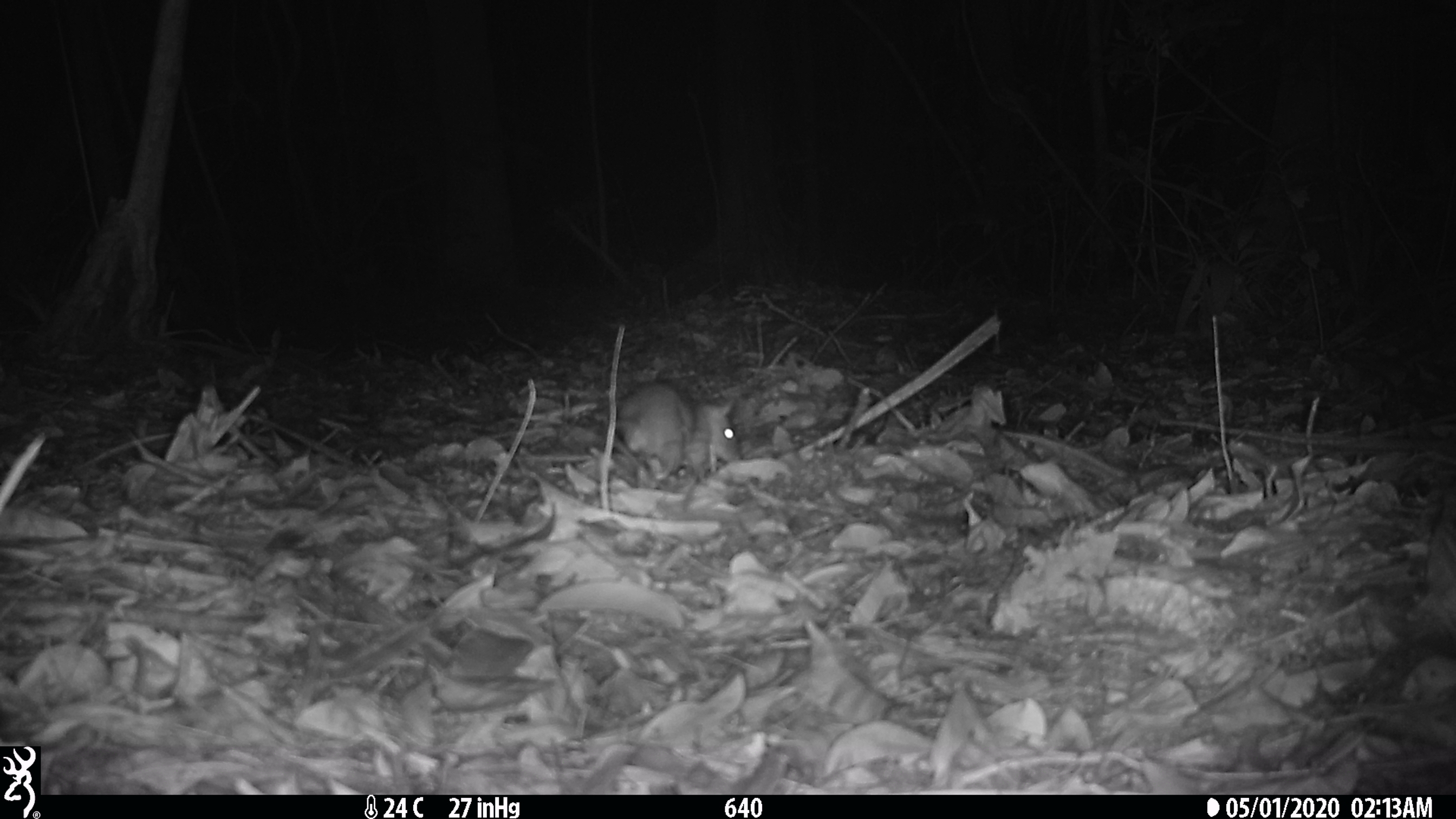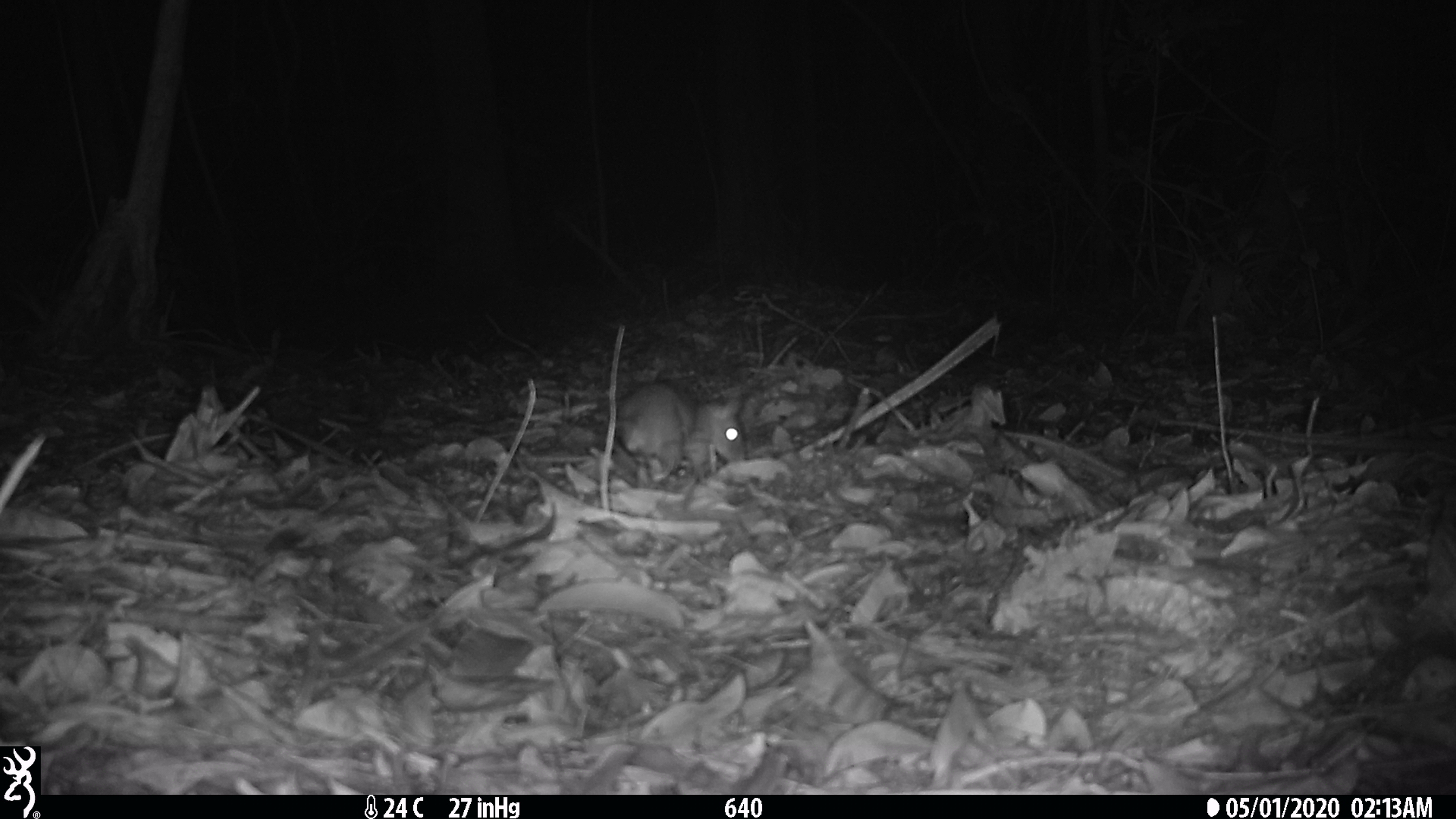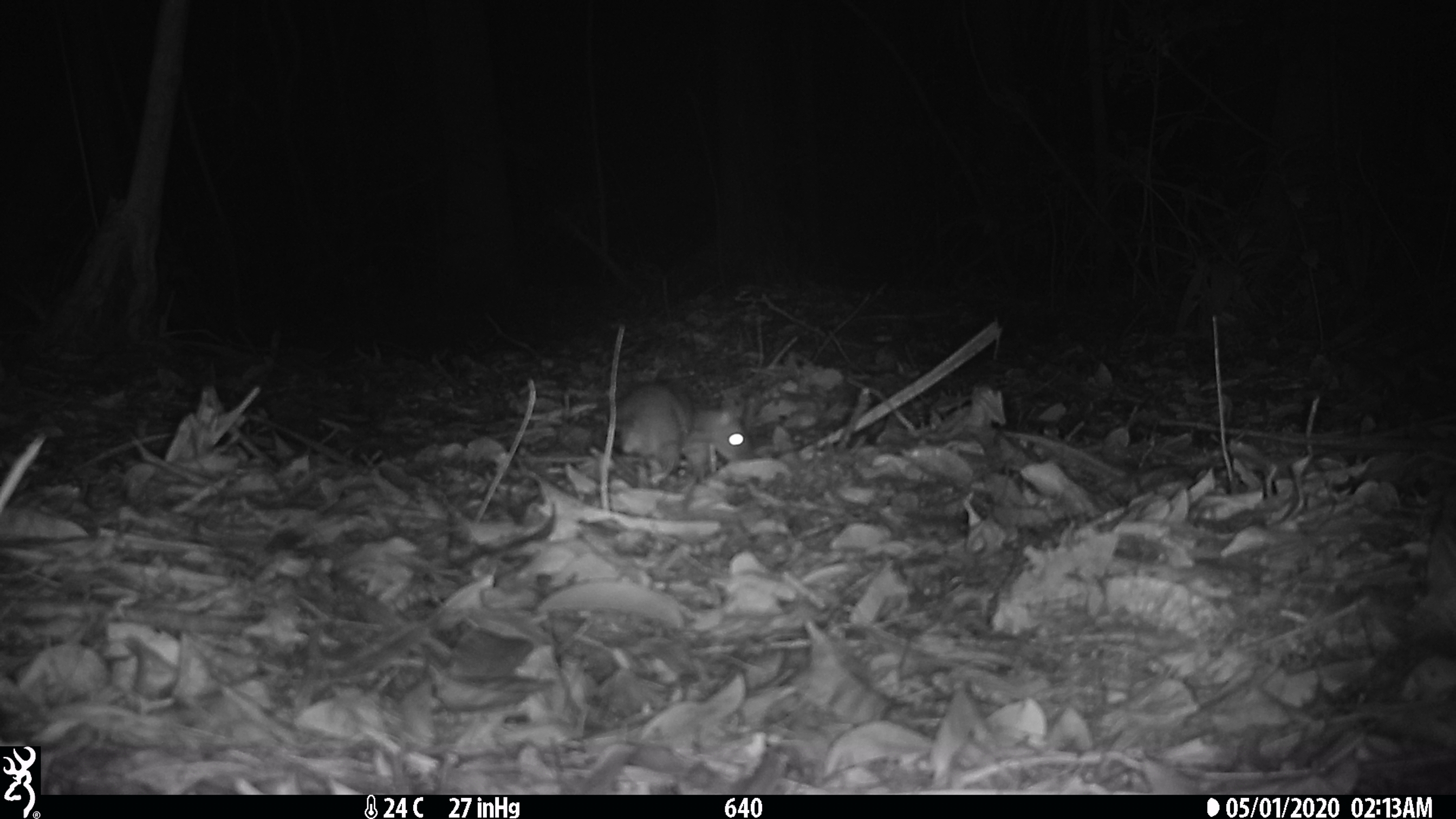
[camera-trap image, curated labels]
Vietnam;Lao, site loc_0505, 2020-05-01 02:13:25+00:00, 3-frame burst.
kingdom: Animalia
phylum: Chordata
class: Mammalia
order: Rodentia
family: Muridae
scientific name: Muridae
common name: old-world mice and rats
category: unidentified murid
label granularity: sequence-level